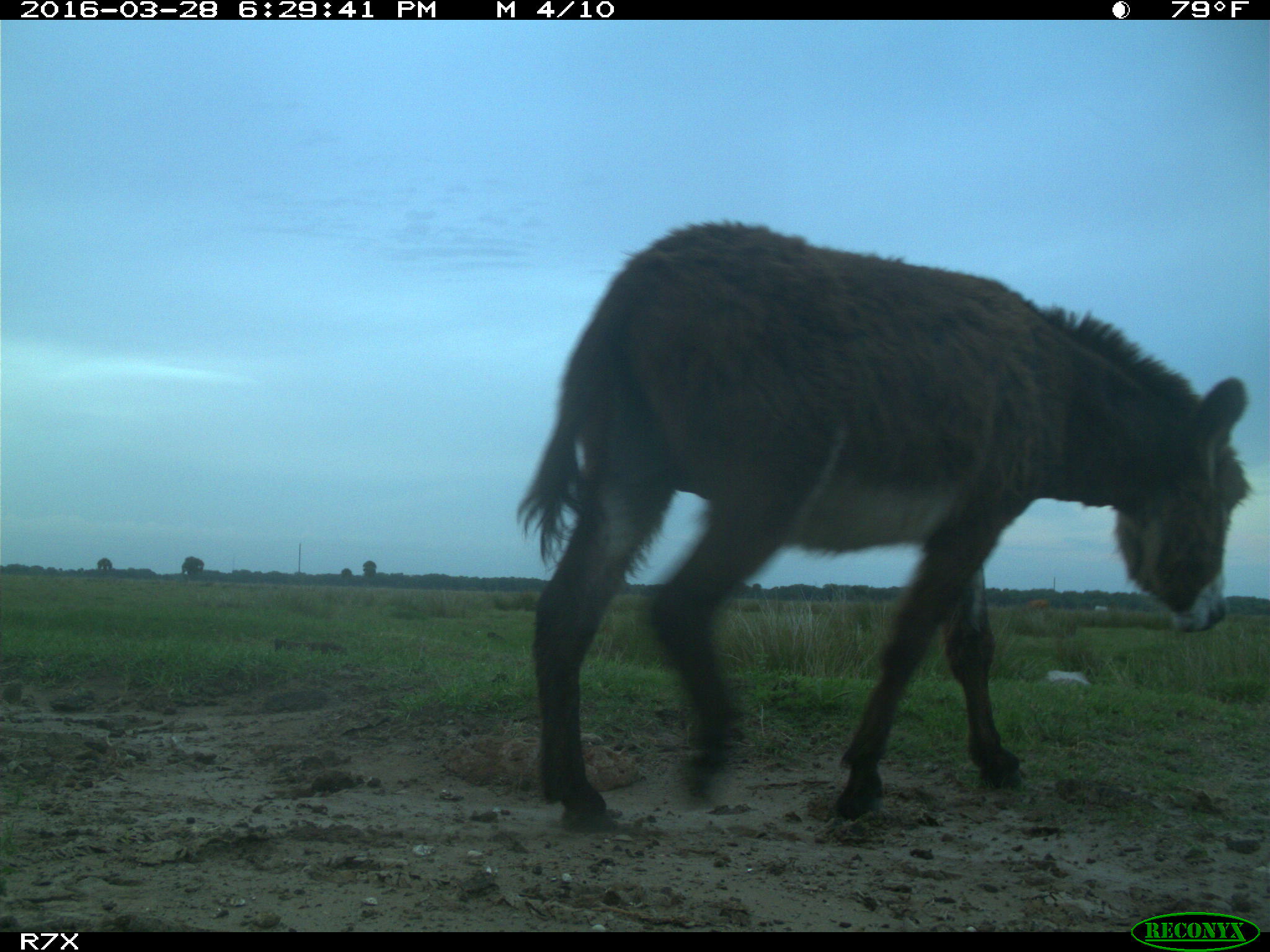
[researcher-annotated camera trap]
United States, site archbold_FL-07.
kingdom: Animalia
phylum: Chordata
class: Mammalia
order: Artiodactyla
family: Bovidae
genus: Bos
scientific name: Bos taurus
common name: domestic cow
Bos taurus (domestic cow).